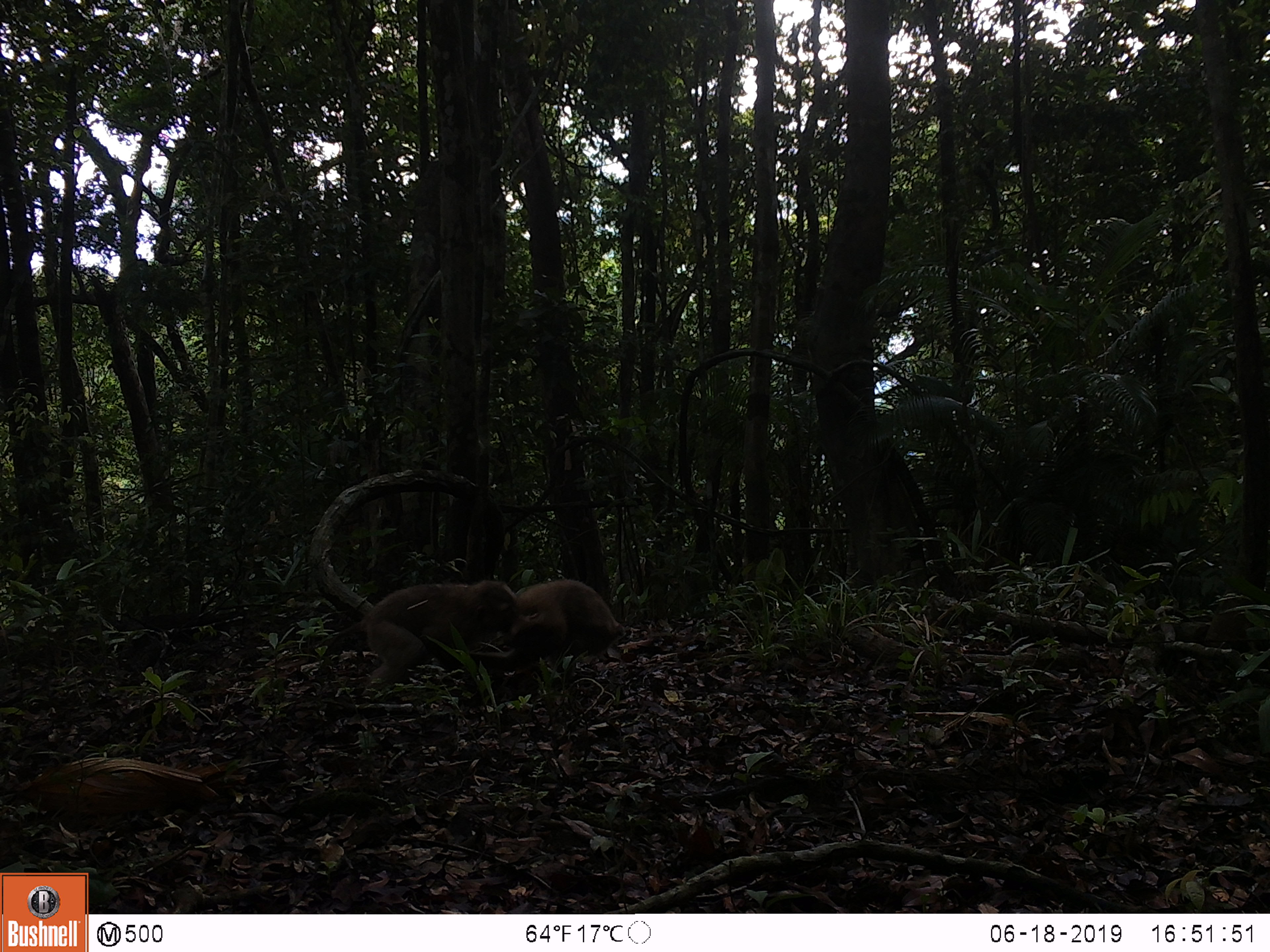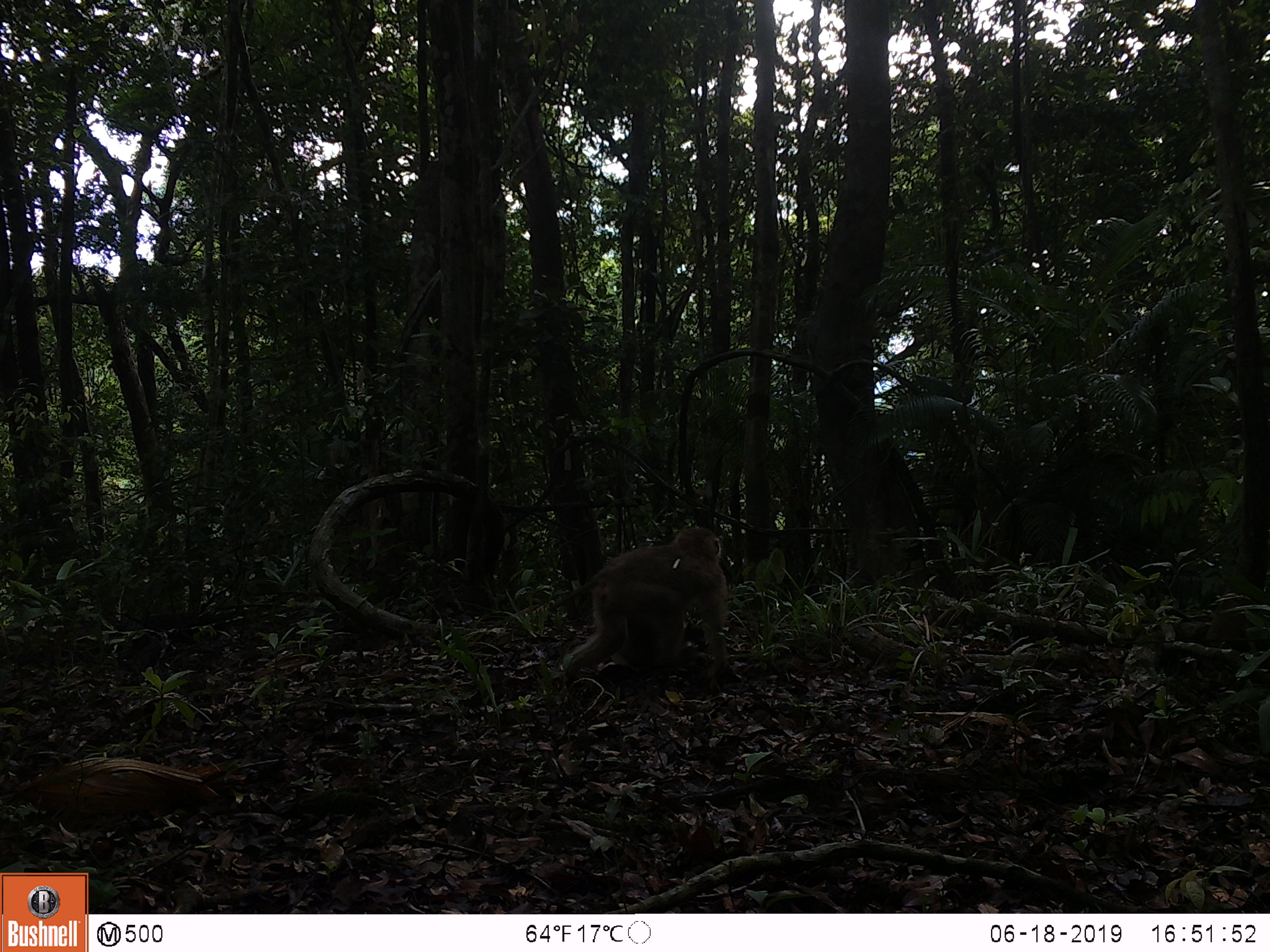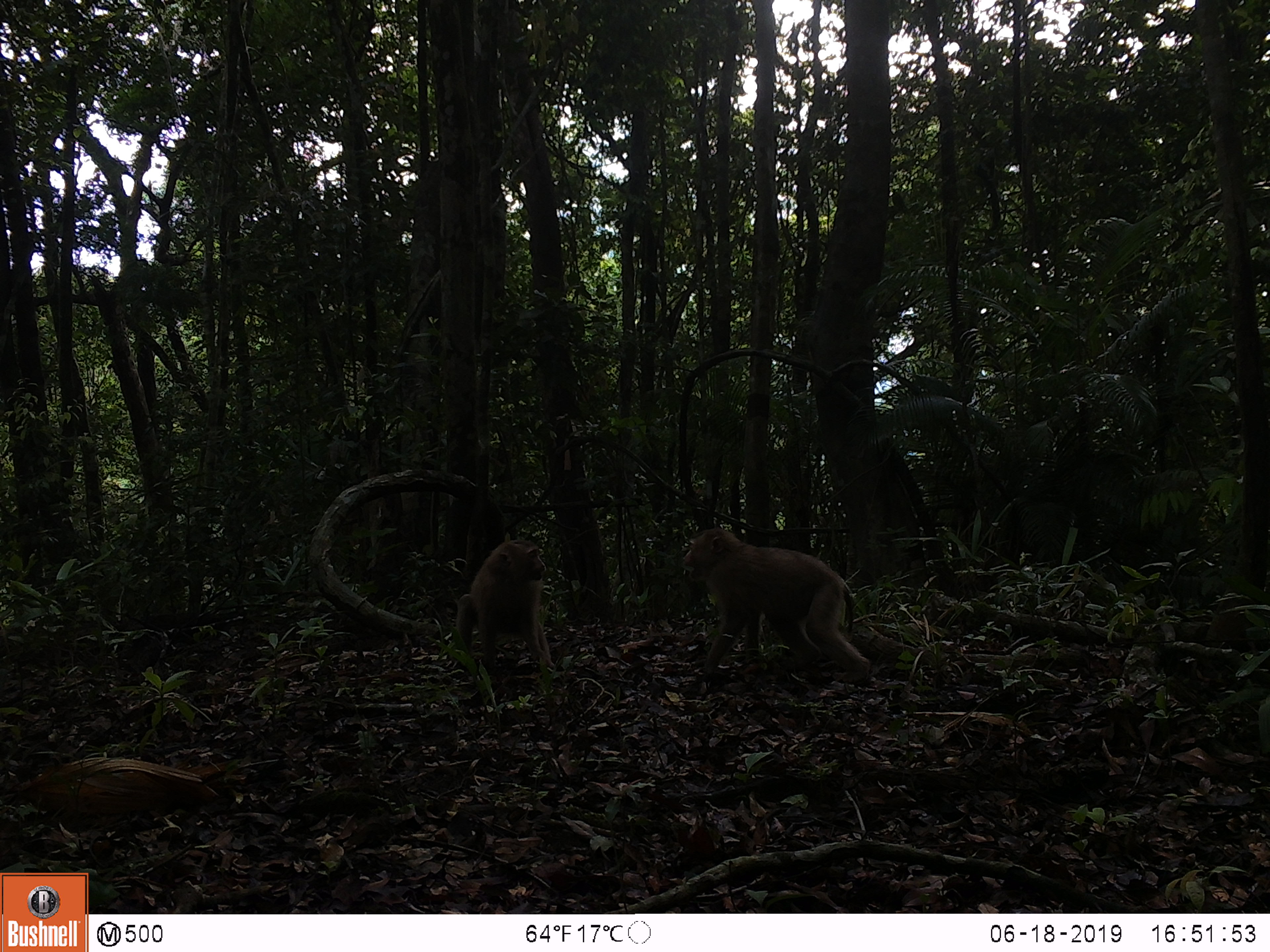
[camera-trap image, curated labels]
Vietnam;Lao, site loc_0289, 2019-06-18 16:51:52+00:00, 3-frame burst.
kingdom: Animalia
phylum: Chordata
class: Mammalia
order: Primates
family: Cercopithecidae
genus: Macaca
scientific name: Macaca nemestrina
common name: pig-tailed macaque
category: pig tailed macaque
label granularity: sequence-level